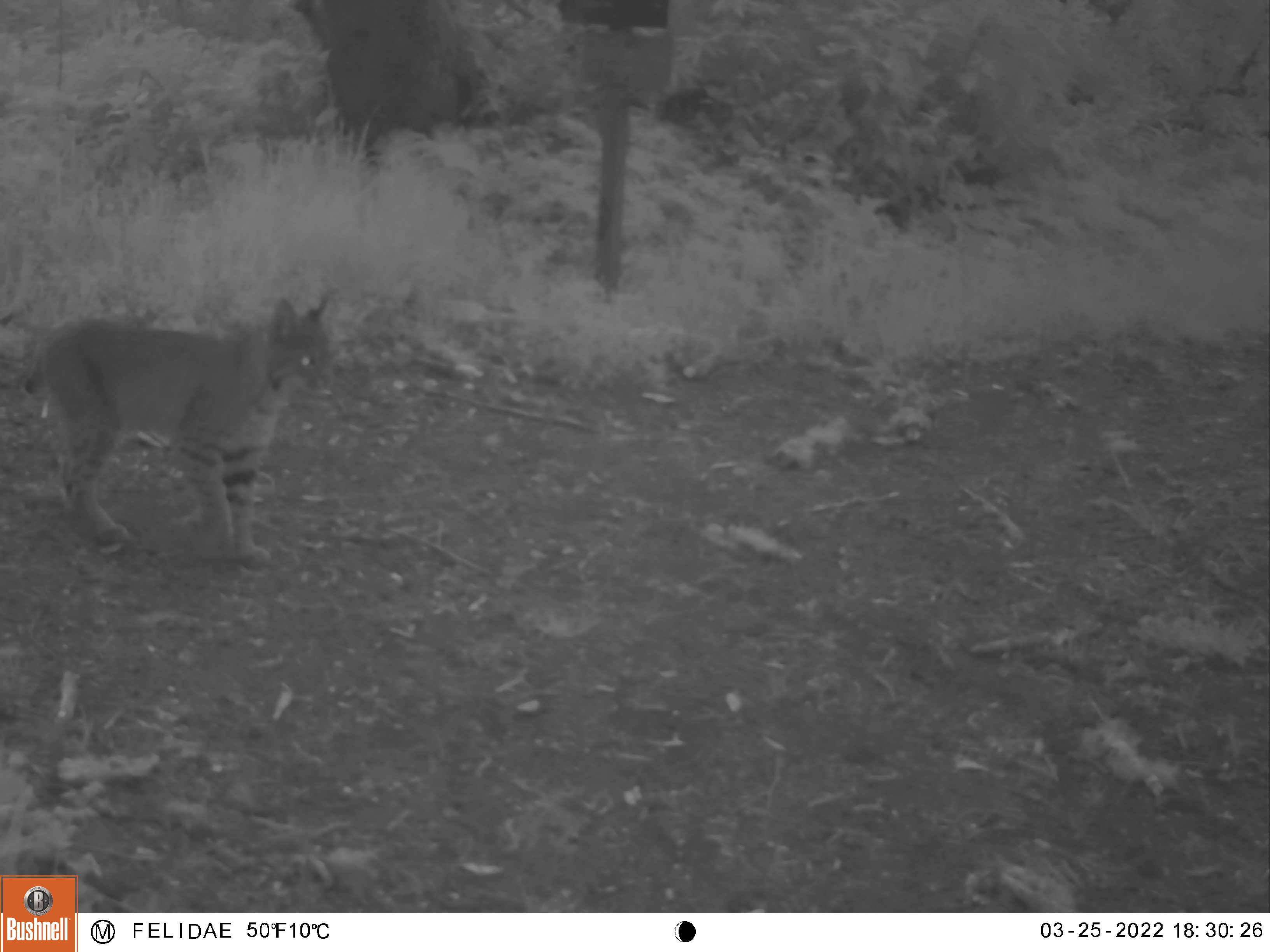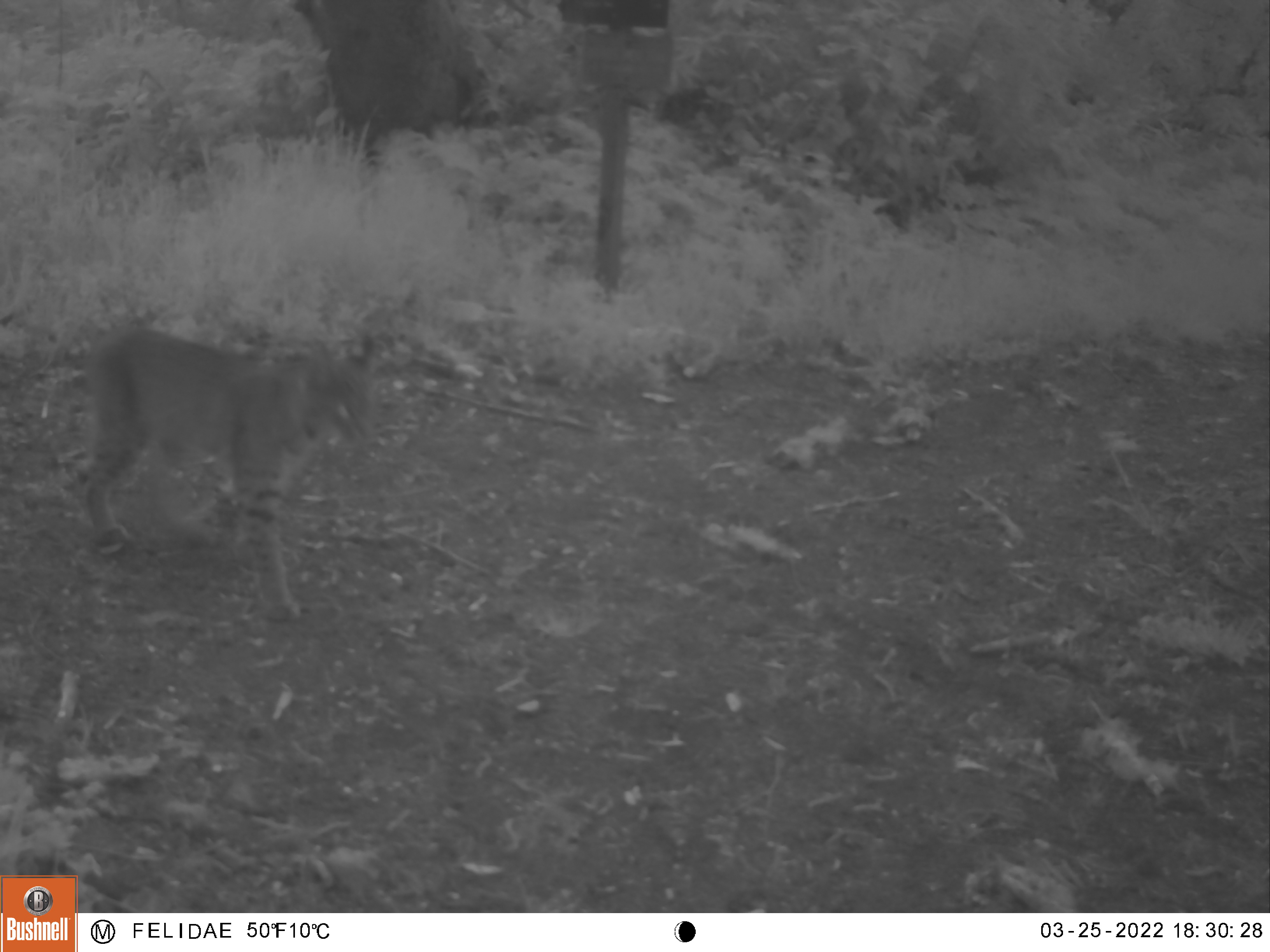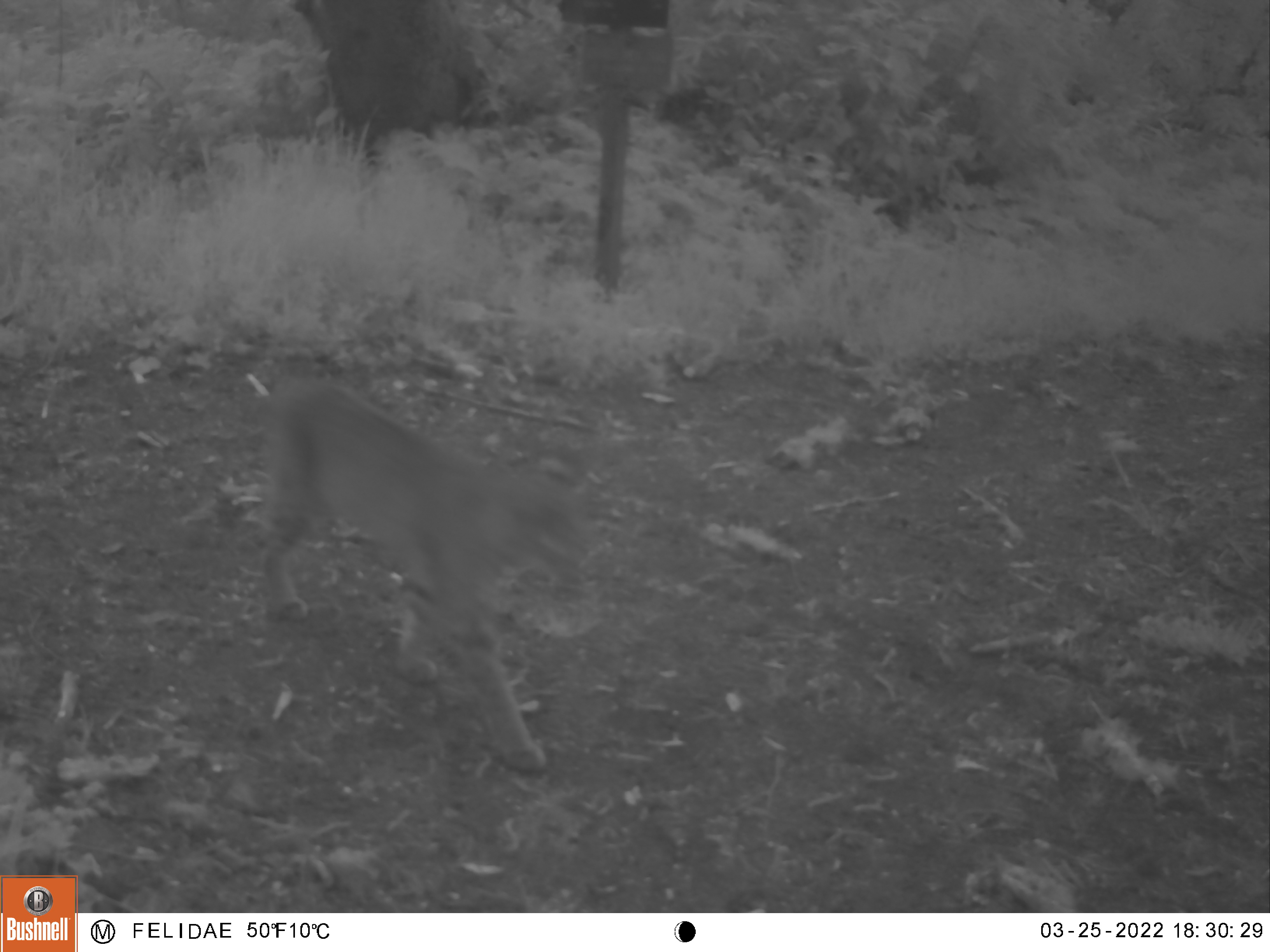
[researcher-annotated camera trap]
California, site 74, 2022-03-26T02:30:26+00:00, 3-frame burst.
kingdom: Animalia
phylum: Chordata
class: Mammalia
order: Carnivora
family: Felidae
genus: Lynx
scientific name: Lynx rufus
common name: bobcat